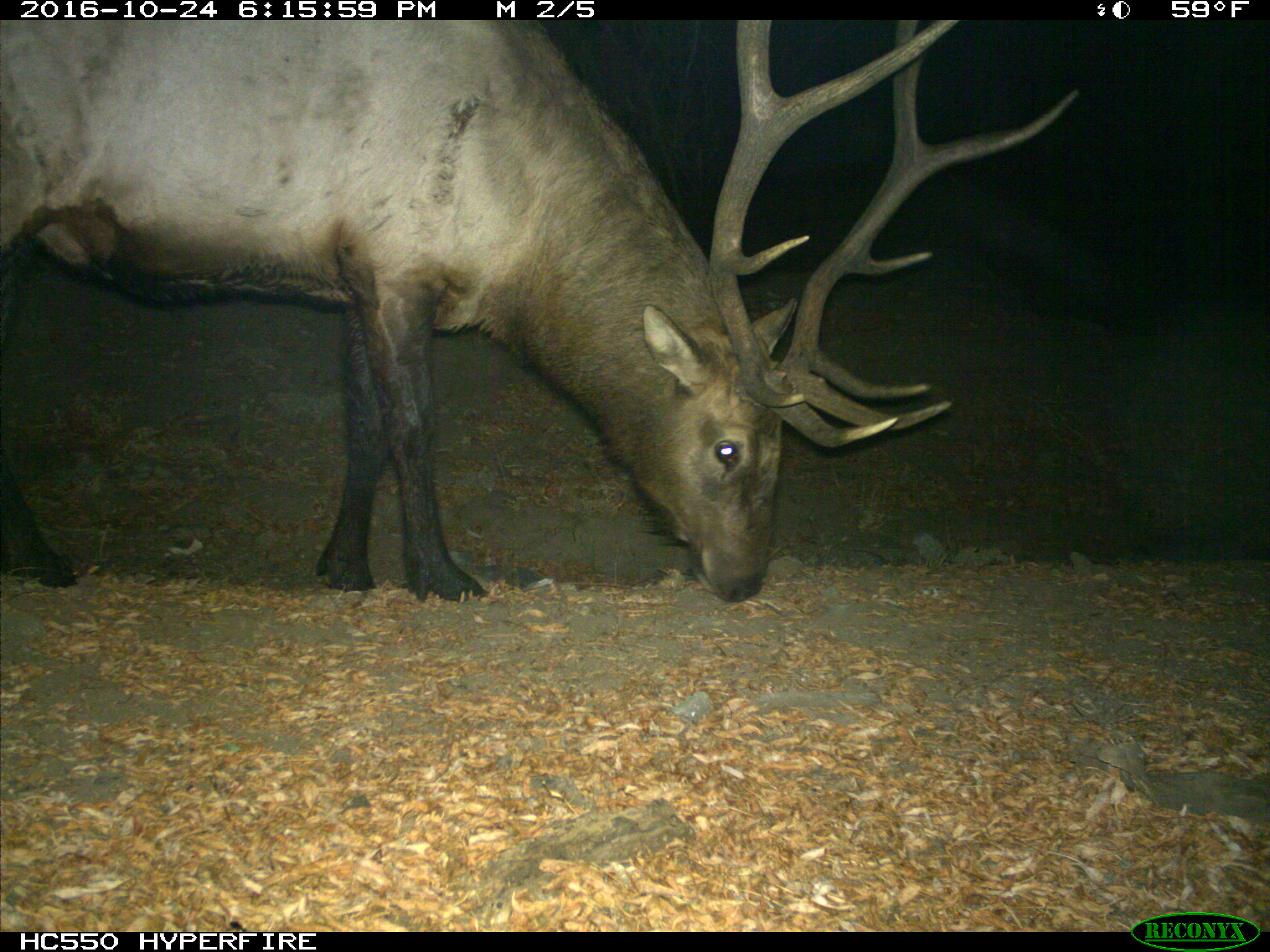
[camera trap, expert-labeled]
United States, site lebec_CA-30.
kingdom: Animalia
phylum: Chordata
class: Mammalia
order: Artiodactyla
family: Cervidae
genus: Cervus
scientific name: Cervus canadensis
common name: elk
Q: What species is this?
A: Cervus canadensis (elk).